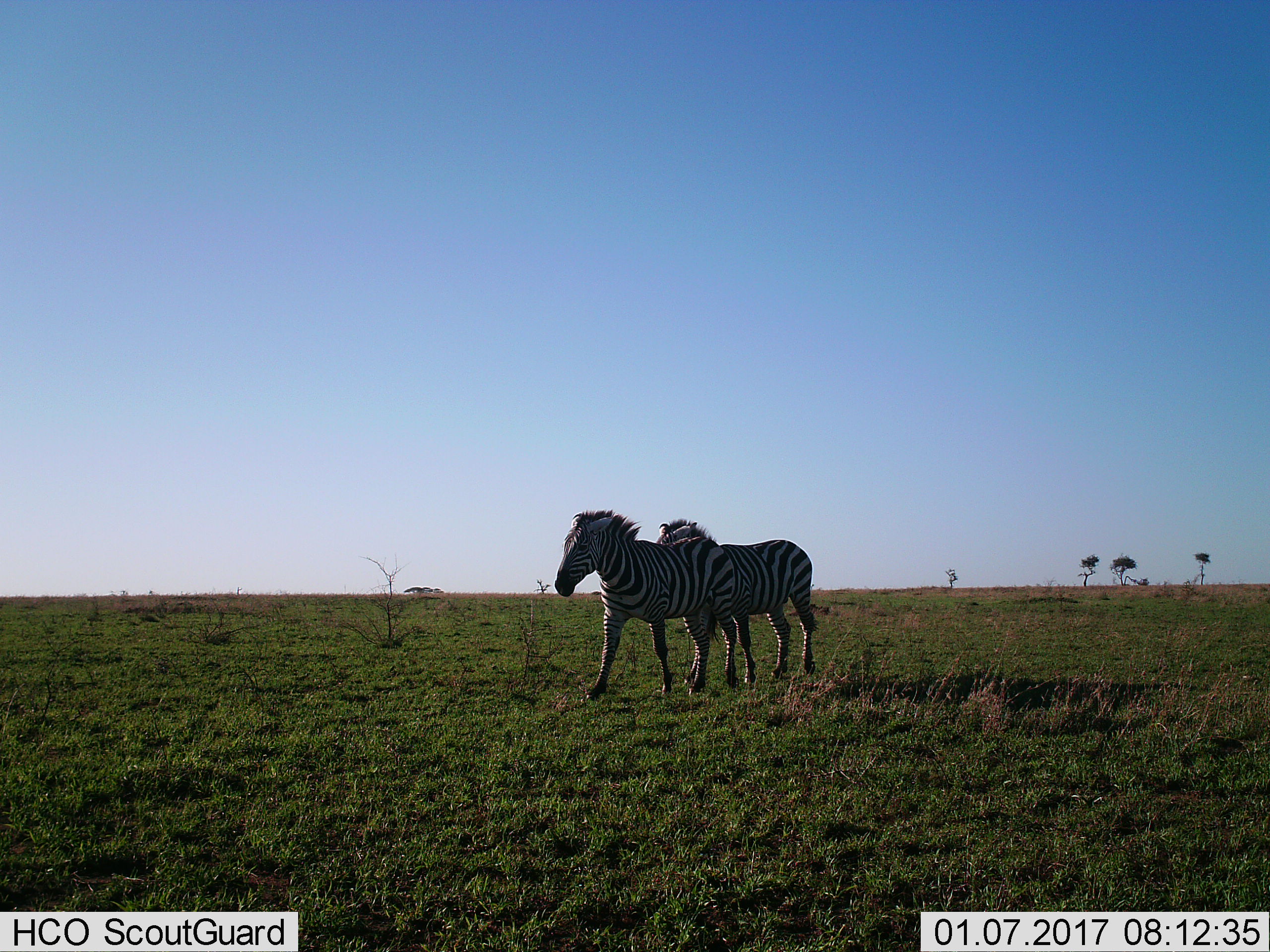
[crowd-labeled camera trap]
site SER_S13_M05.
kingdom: Animalia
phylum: Chordata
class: Mammalia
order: Perissodactyla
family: Equidae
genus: Equus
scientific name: Equus quagga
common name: plains zebra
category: zebraplains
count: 2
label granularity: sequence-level